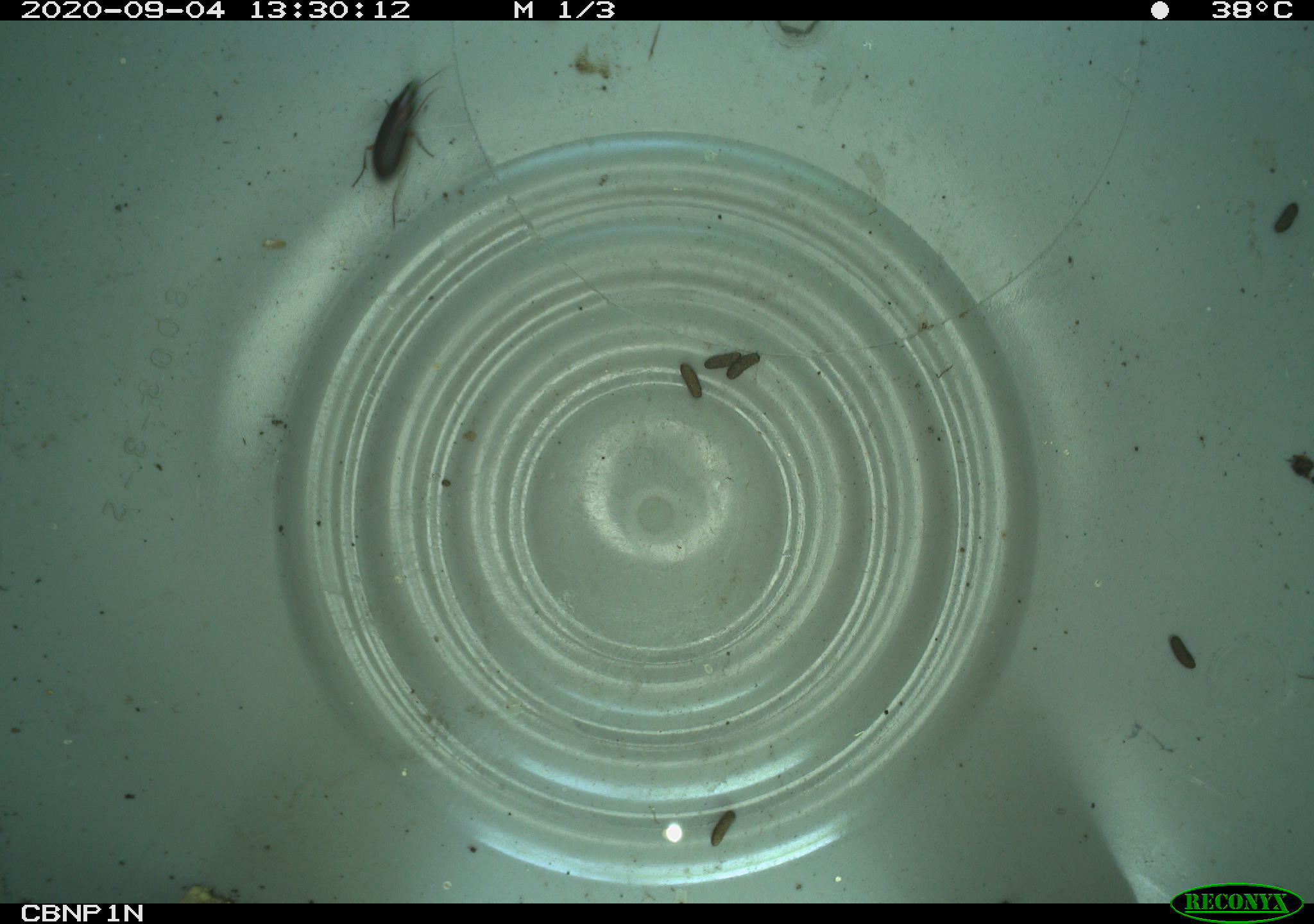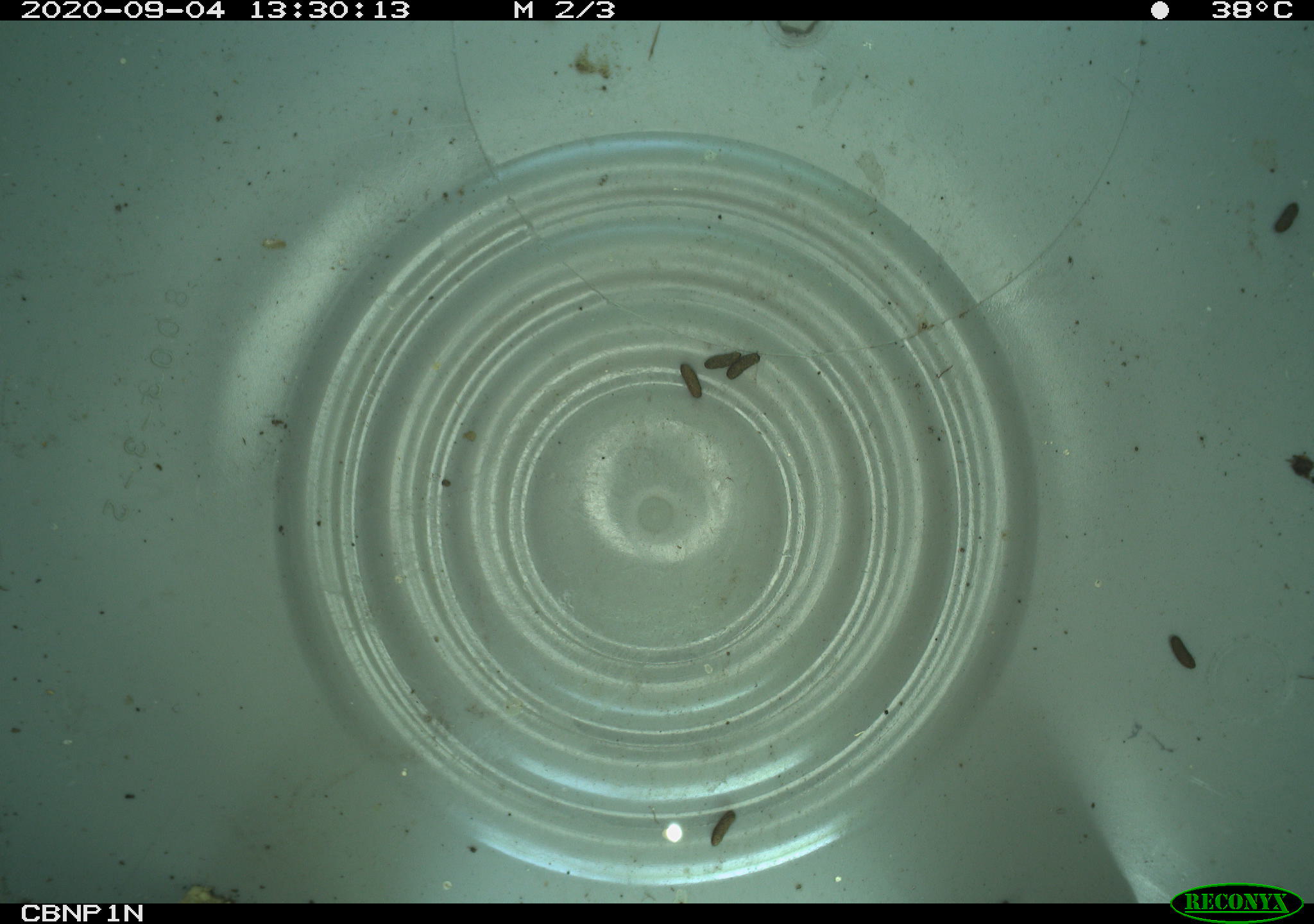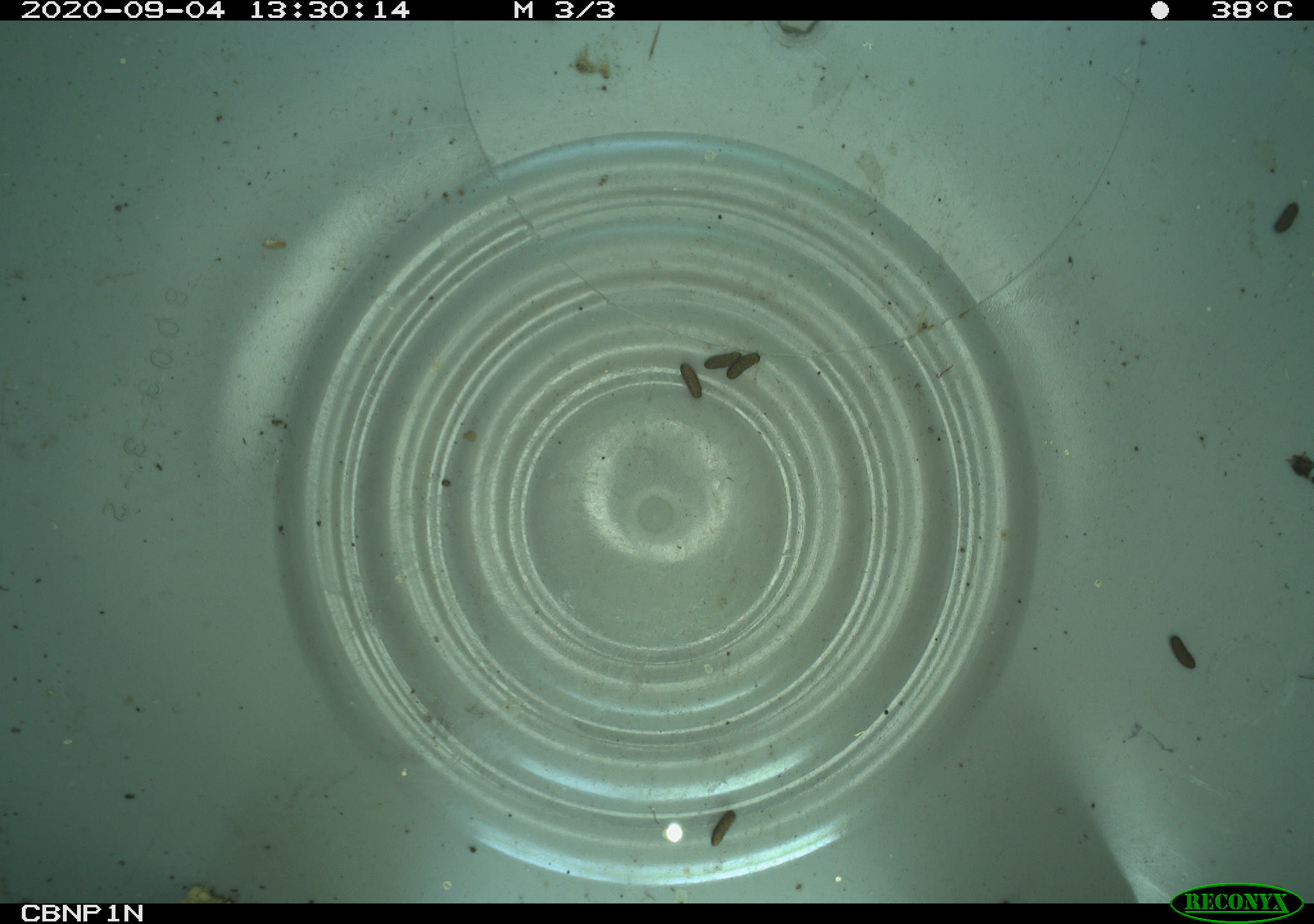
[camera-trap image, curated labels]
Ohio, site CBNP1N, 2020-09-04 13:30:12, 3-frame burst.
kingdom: Animalia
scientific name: Animalia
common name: animal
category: invertebrate